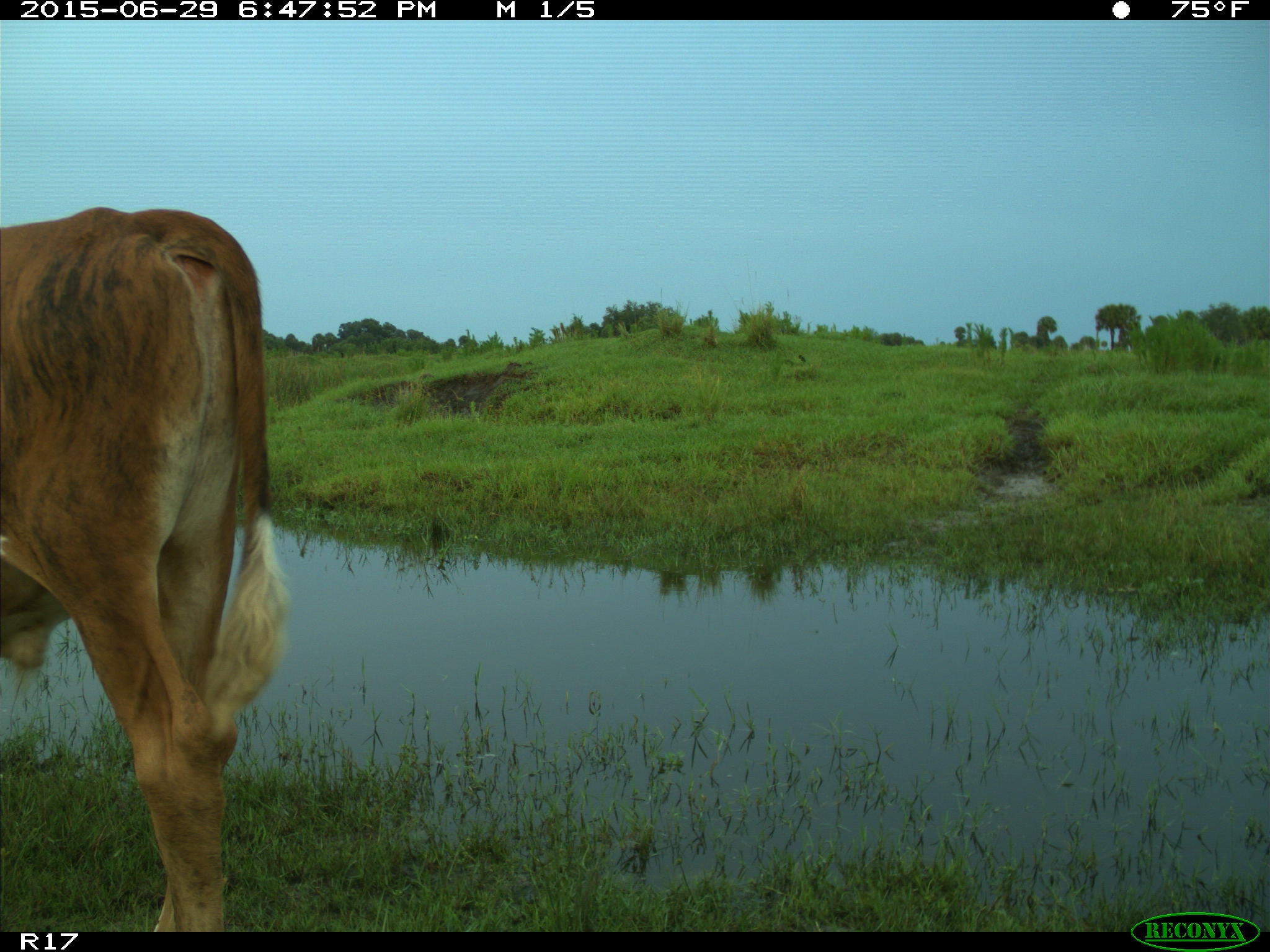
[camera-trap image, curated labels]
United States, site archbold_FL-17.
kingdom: Animalia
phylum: Chordata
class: Mammalia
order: Artiodactyla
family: Bovidae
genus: Bos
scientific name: Bos taurus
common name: domestic cow